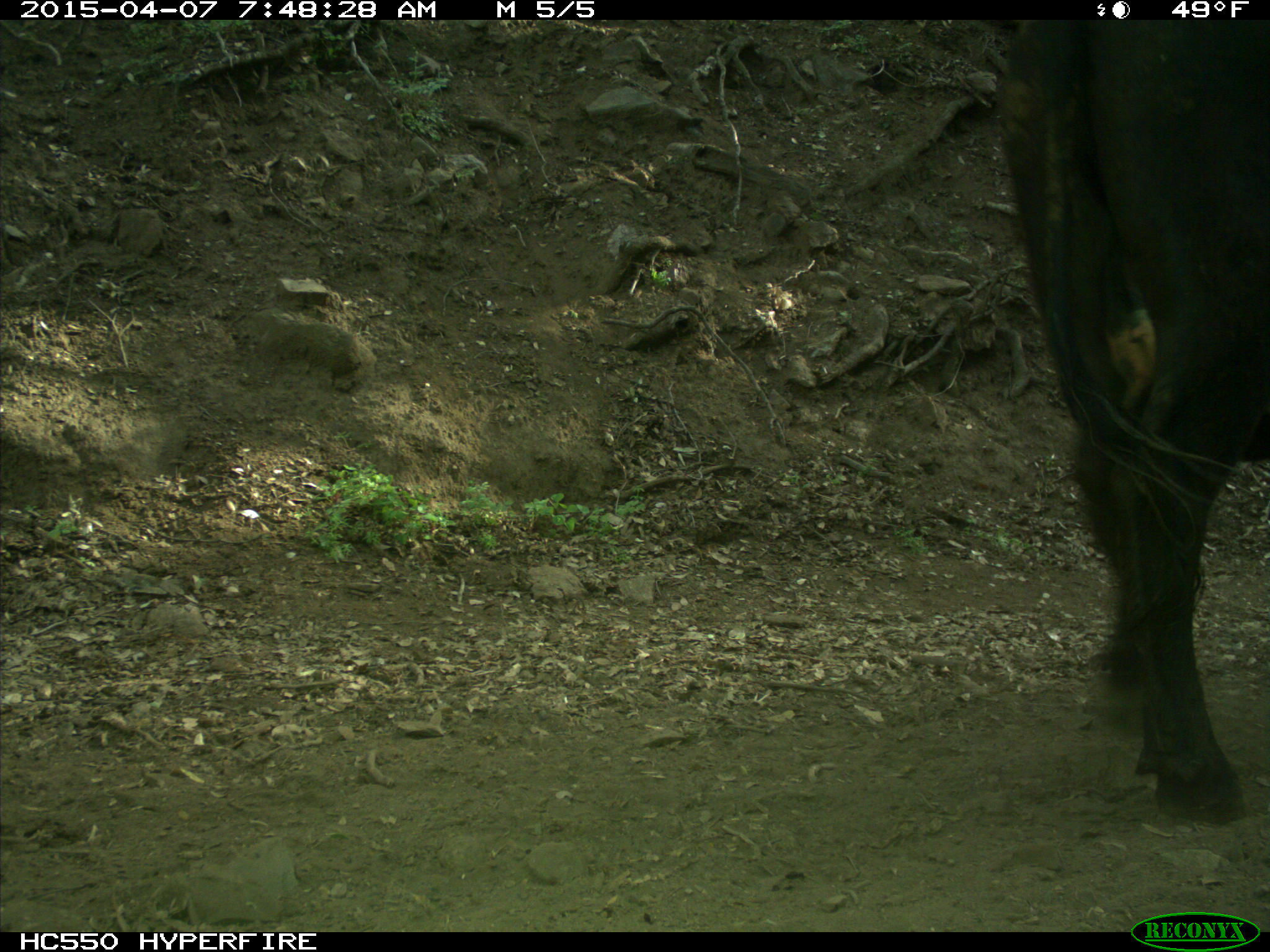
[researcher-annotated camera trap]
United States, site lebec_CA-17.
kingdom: Animalia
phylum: Chordata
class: Mammalia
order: Artiodactyla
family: Bovidae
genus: Bos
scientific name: Bos taurus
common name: domestic cow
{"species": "Bos taurus (domestic cow)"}